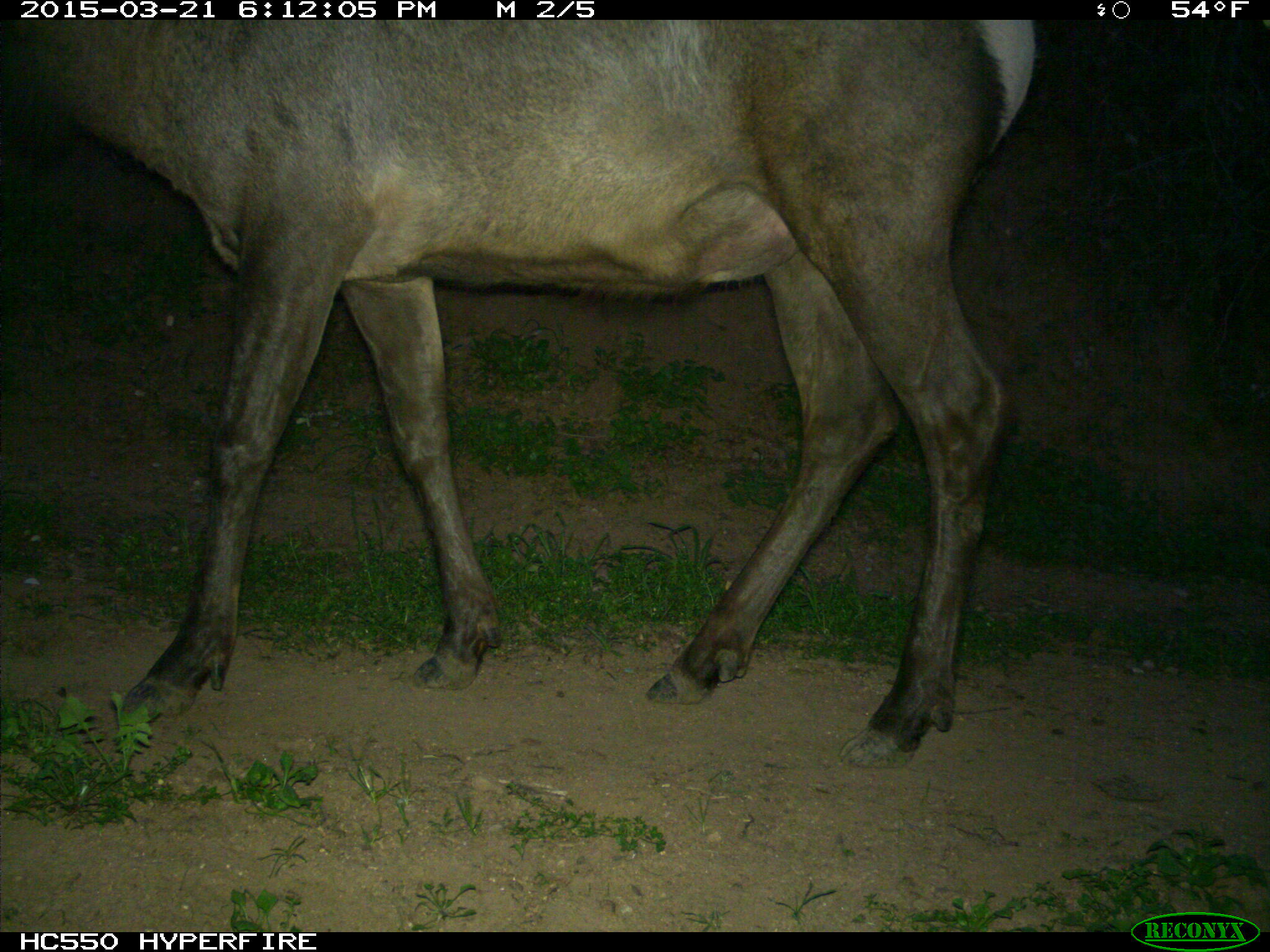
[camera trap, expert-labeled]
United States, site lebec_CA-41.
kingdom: Animalia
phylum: Chordata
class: Mammalia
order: Artiodactyla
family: Cervidae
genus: Cervus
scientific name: Cervus canadensis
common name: elk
Cervus canadensis (elk).